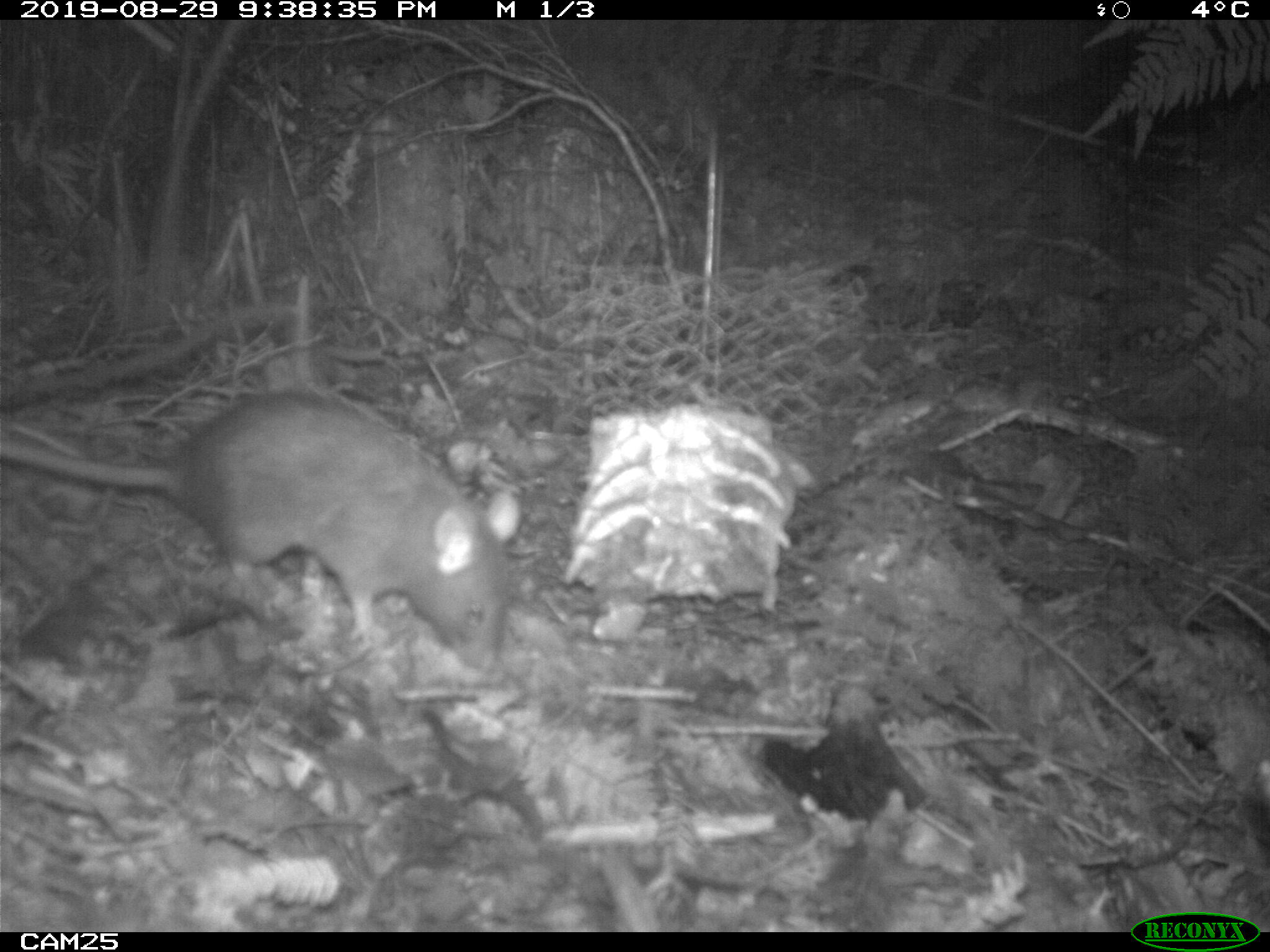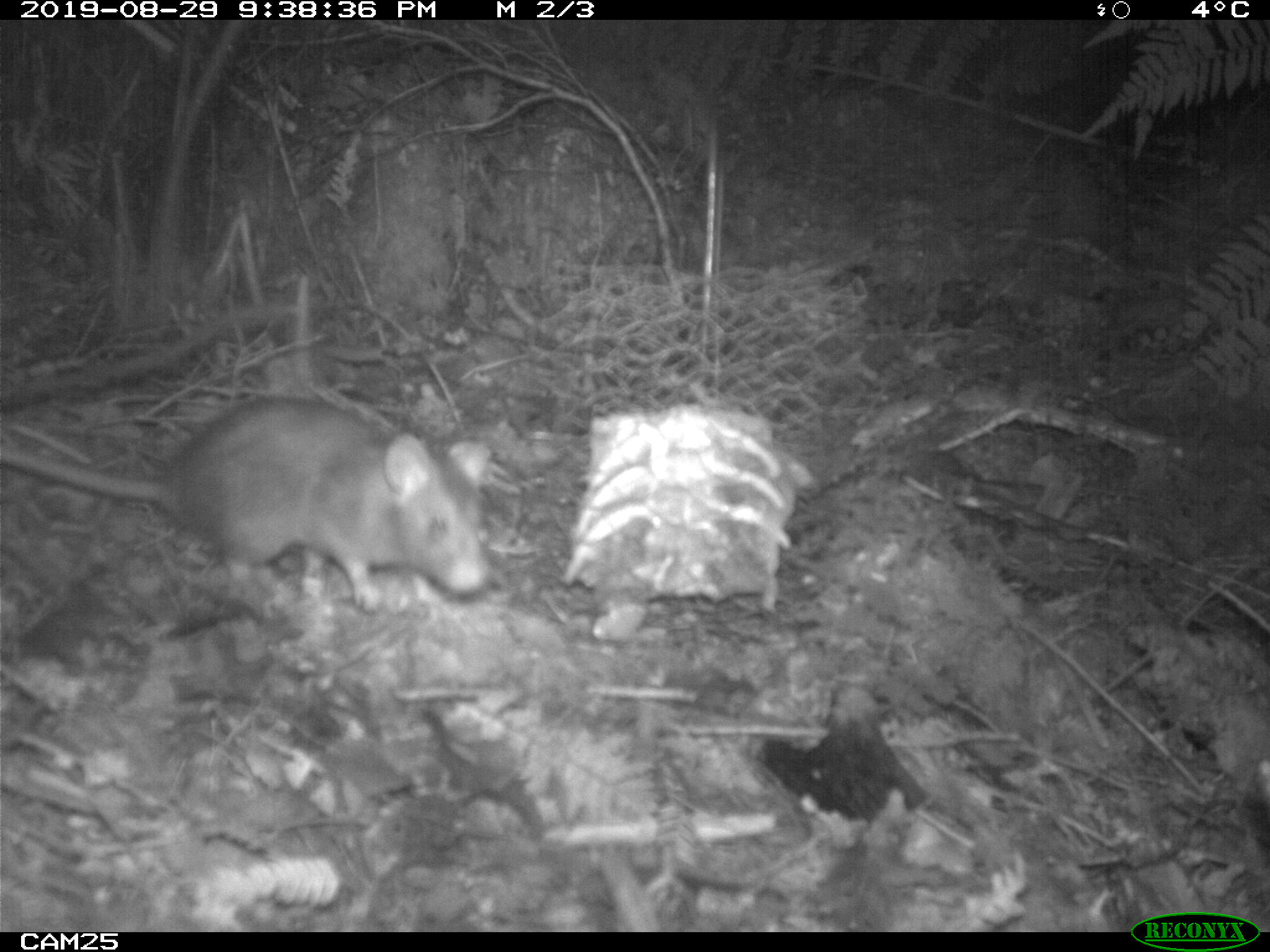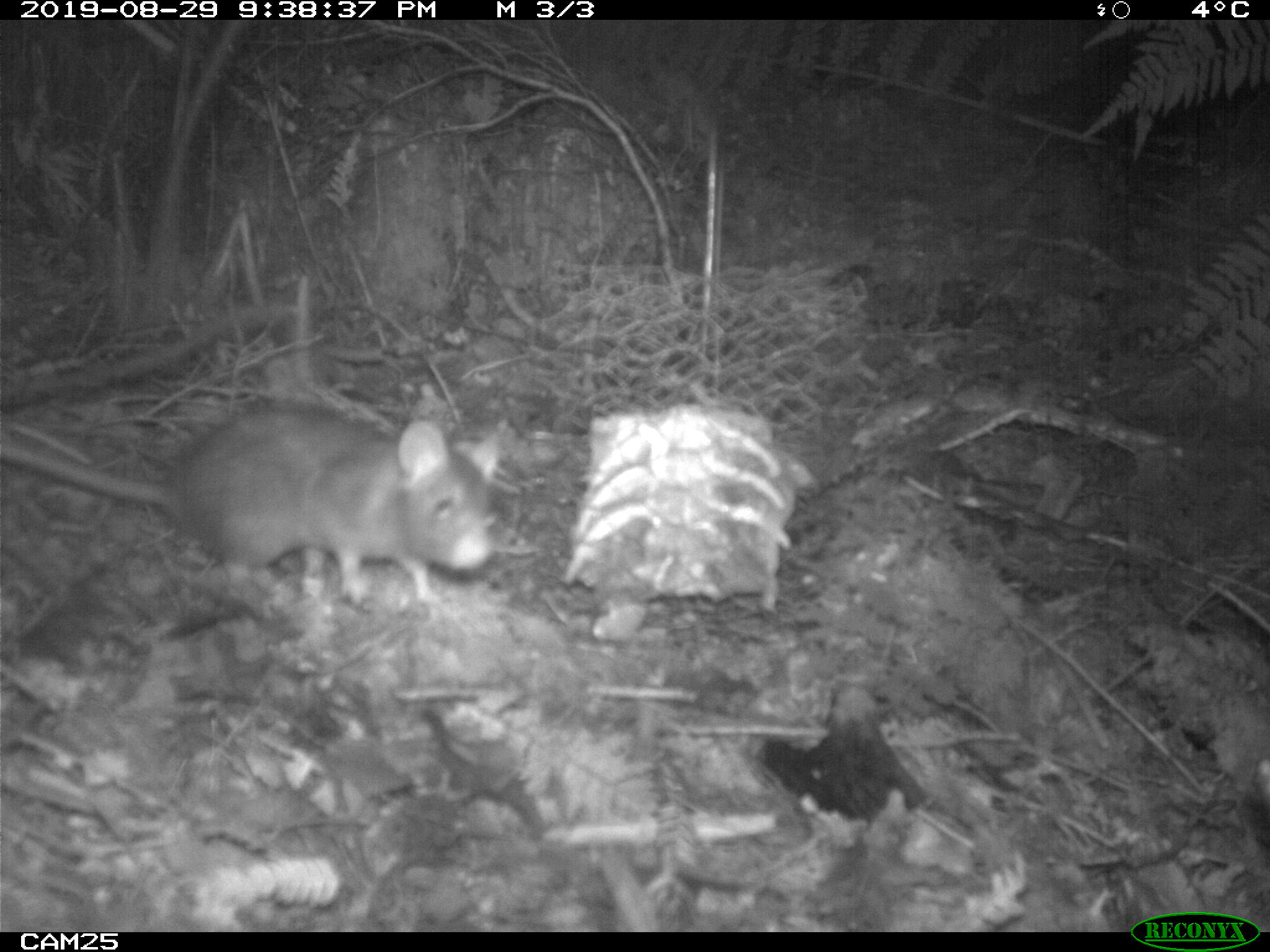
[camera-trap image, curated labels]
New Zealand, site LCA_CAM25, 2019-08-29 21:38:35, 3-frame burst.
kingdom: Animalia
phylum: Chordata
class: Mammalia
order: Rodentia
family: Muridae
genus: Rattus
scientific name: Rattus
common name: rat